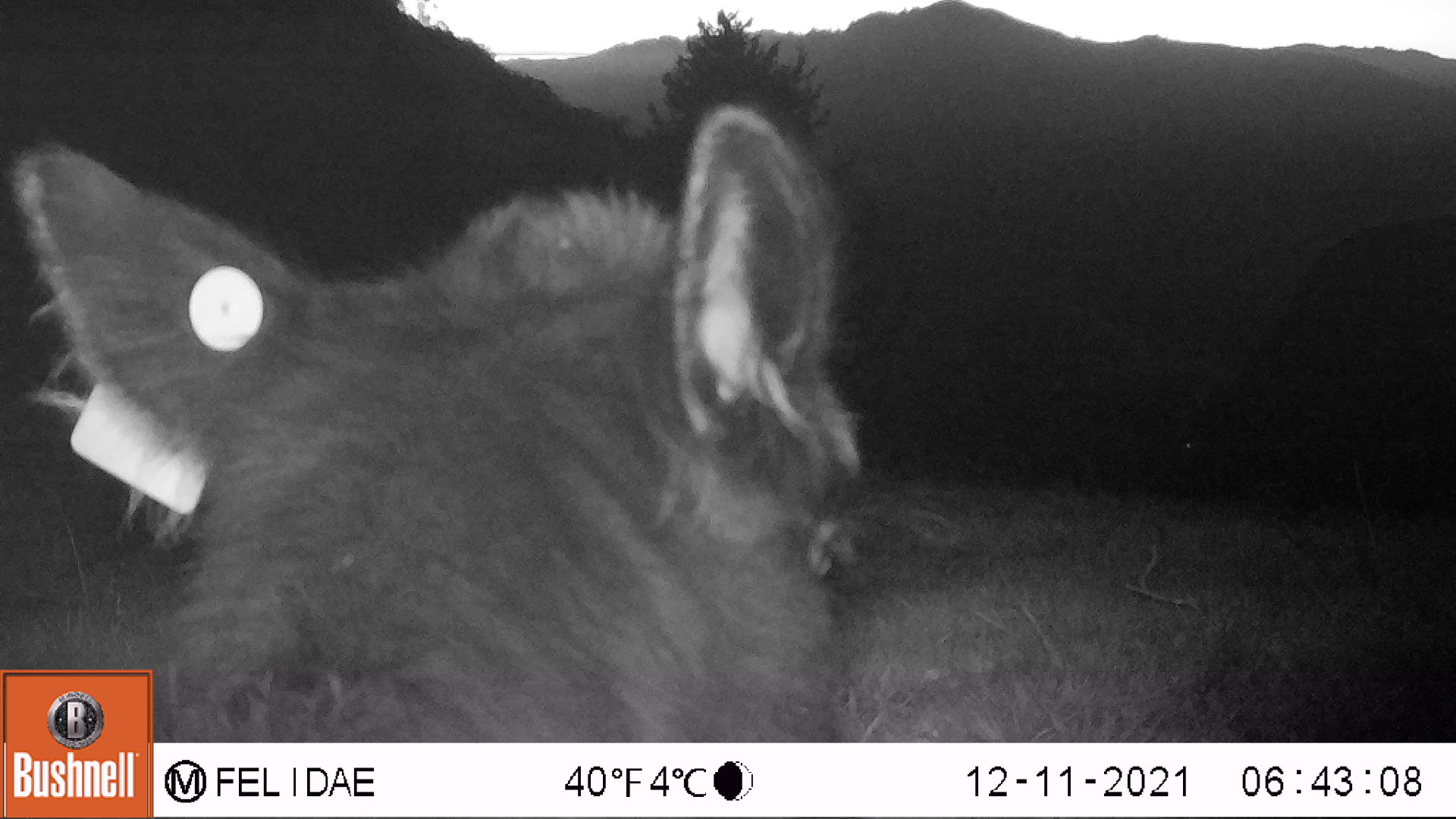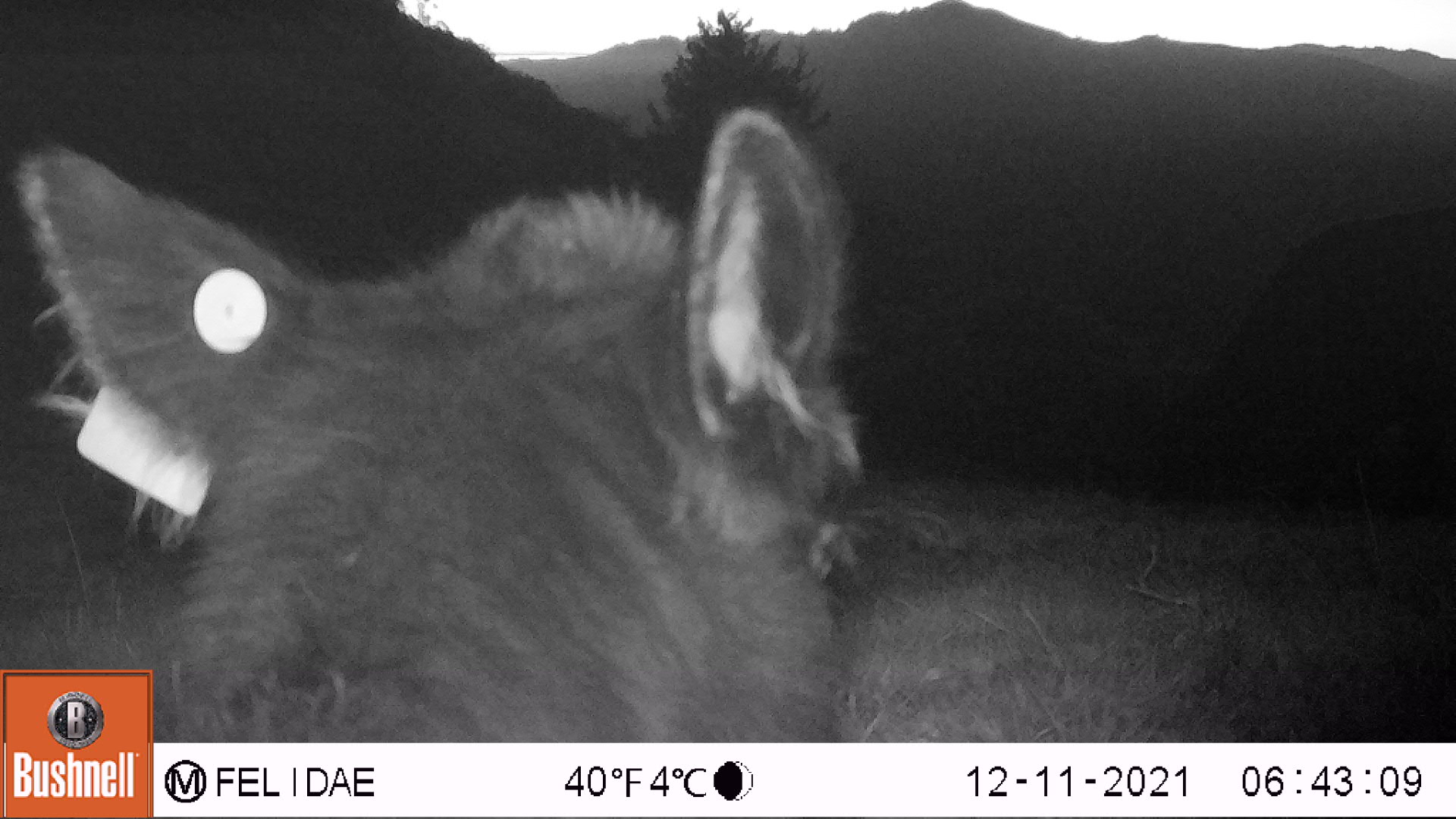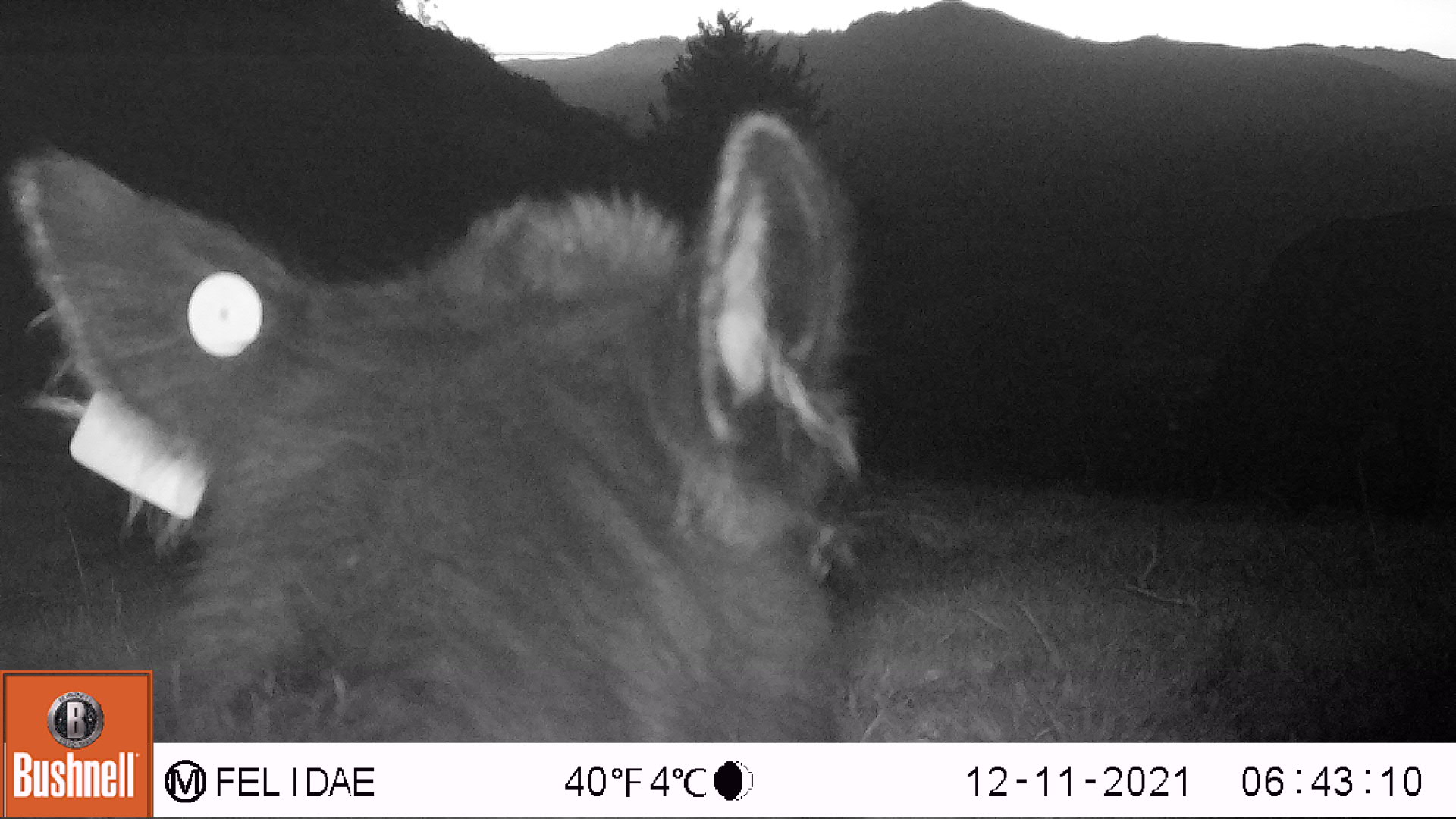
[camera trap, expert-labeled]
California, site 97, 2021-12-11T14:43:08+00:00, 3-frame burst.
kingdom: Animalia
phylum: Chordata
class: Mammalia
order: Artiodactyla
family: Bovidae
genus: Bos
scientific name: Bos taurus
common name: domestic cattle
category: cattle